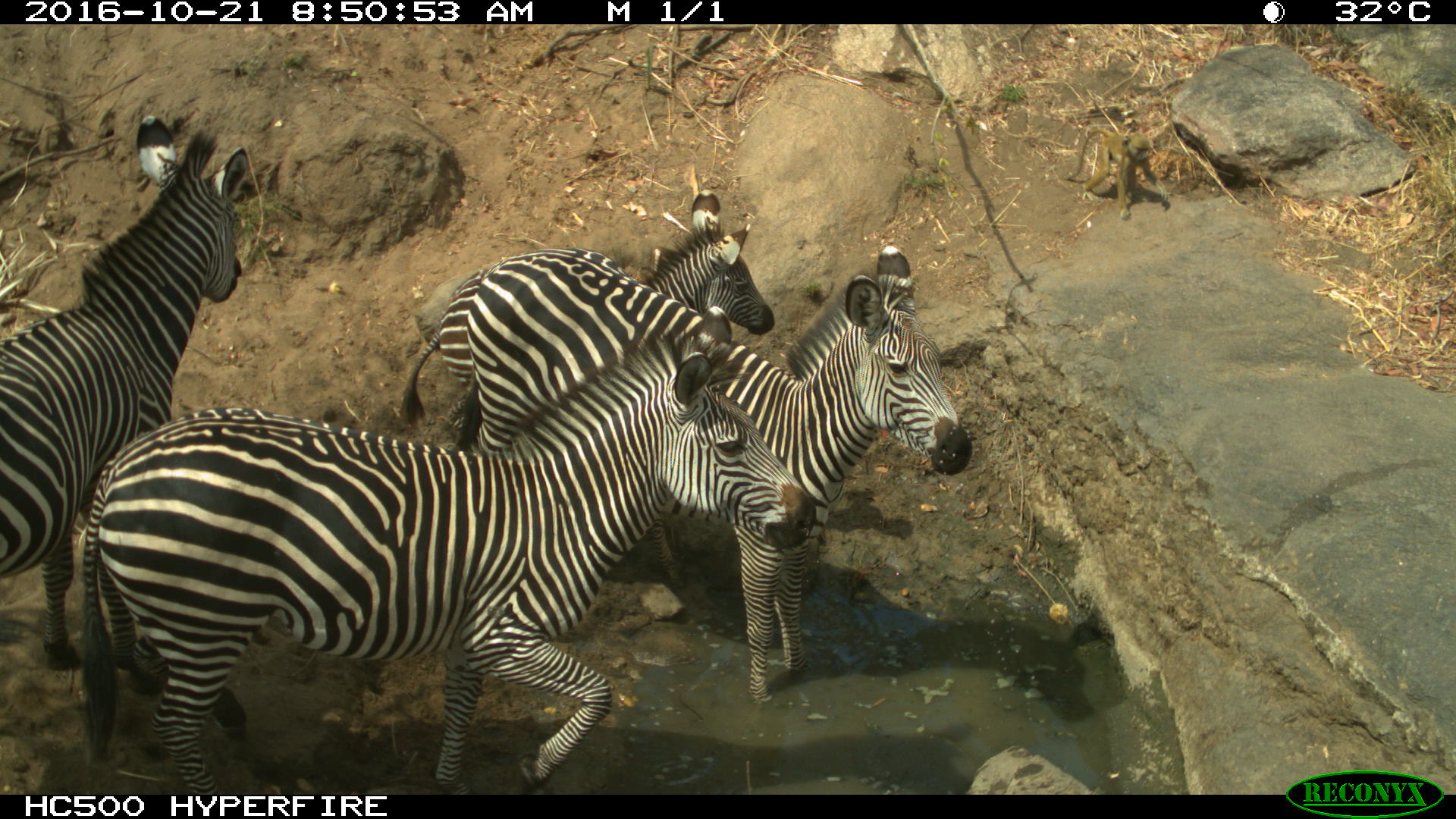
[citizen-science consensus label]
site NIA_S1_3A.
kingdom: Animalia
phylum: Chordata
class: Mammalia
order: Perissodactyla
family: Equidae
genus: Equus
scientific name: Equus quagga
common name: plains zebra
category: zebraplains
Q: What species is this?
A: Zebraplains (plains zebra) (Equus quagga).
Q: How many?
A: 4.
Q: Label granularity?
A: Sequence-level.